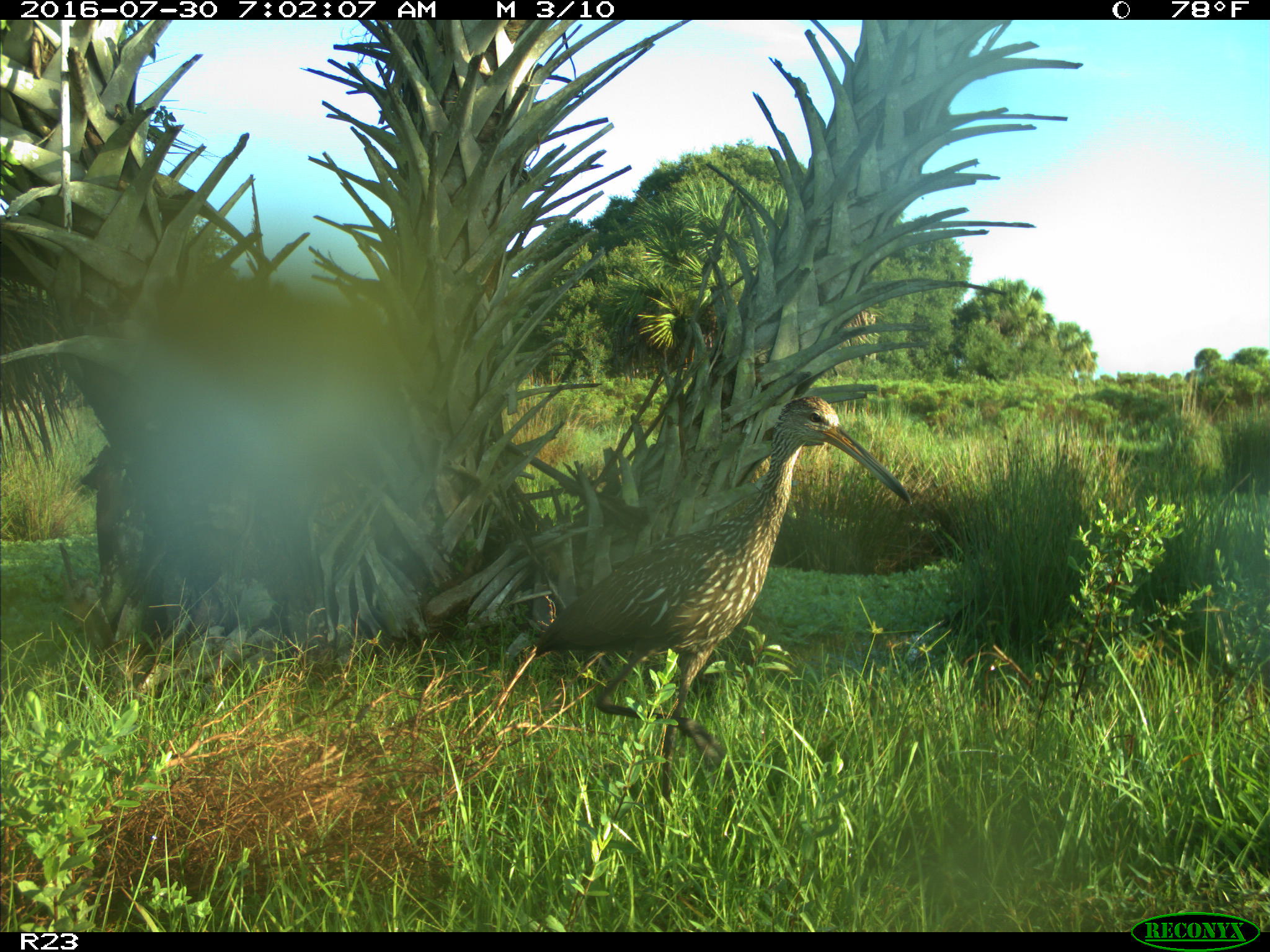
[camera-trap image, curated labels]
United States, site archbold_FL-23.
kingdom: Animalia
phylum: Chordata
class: Aves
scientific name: Aves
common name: birds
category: unidentified bird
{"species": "unidentified bird (birds) (Aves)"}